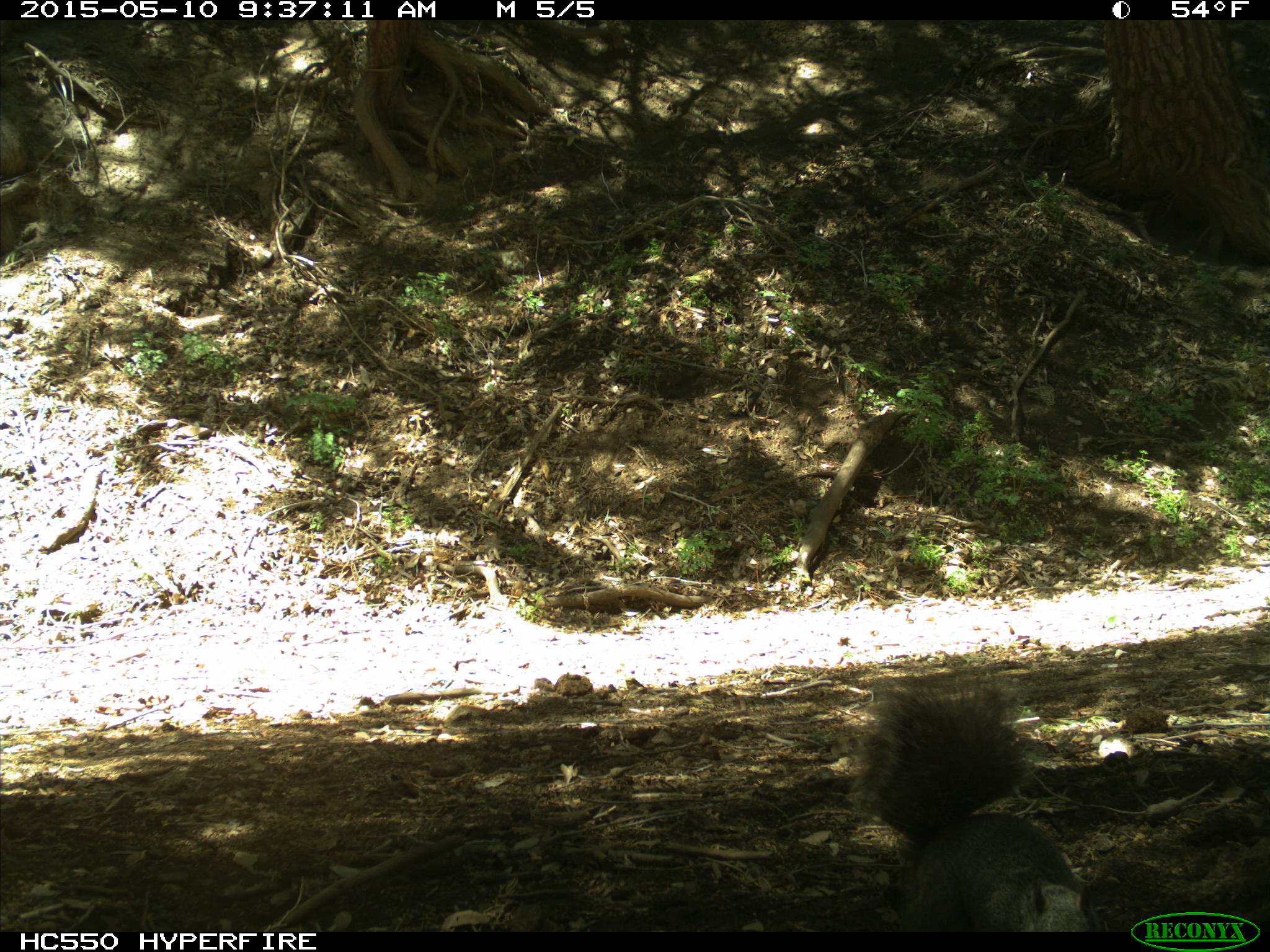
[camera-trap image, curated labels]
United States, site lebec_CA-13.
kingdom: Animalia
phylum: Chordata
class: Mammalia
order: Rodentia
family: Sciuridae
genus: Sciurus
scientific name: Sciurus carolinensis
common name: eastern gray squirrel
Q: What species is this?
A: Sciurus carolinensis (eastern gray squirrel).